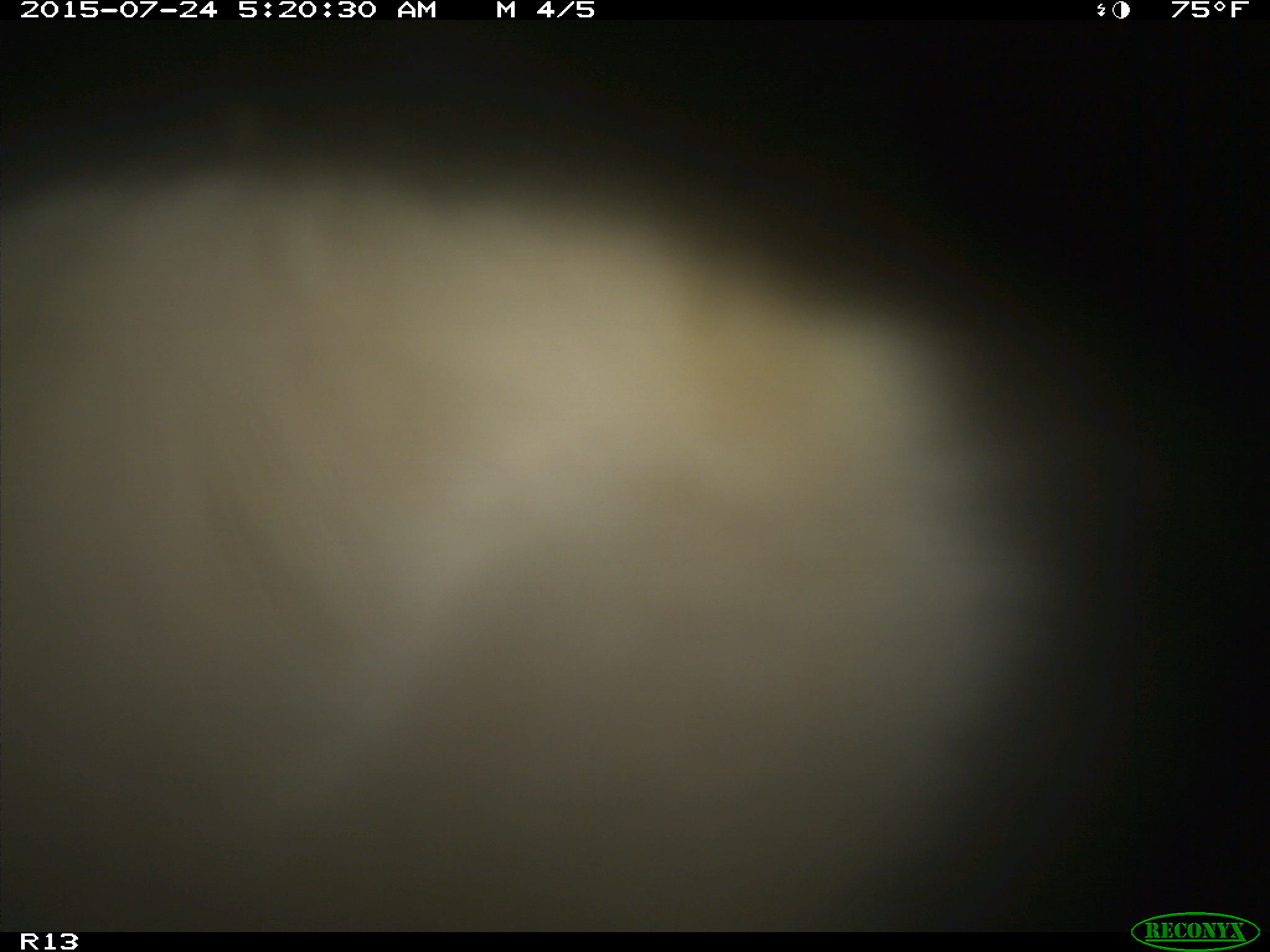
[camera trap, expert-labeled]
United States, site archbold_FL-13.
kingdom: Animalia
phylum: Chordata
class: Mammalia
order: Artiodactyla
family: Bovidae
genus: Bos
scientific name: Bos taurus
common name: domestic cow